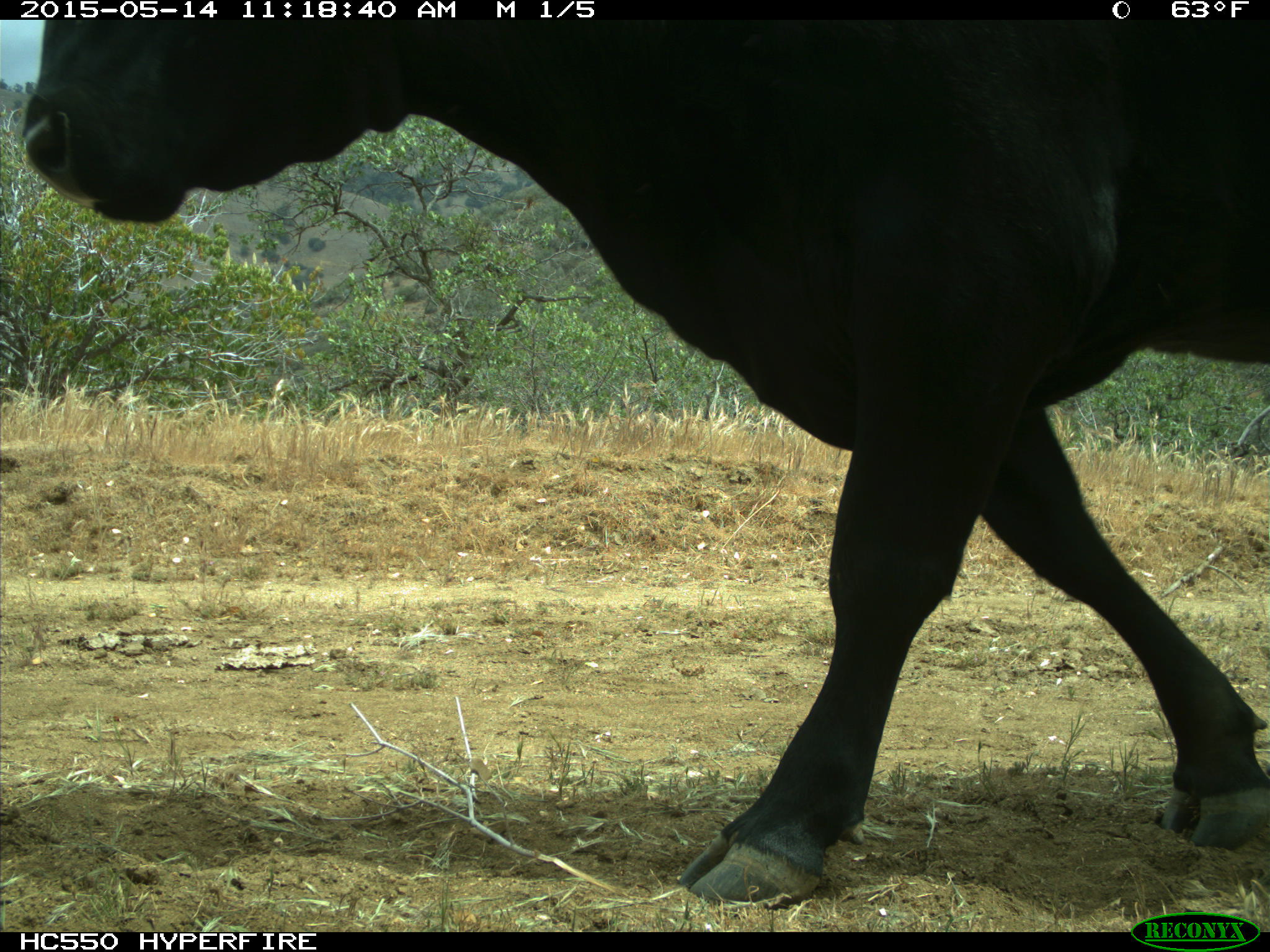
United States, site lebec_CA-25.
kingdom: Animalia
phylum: Chordata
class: Mammalia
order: Artiodactyla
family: Bovidae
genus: Bos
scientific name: Bos taurus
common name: domestic cow